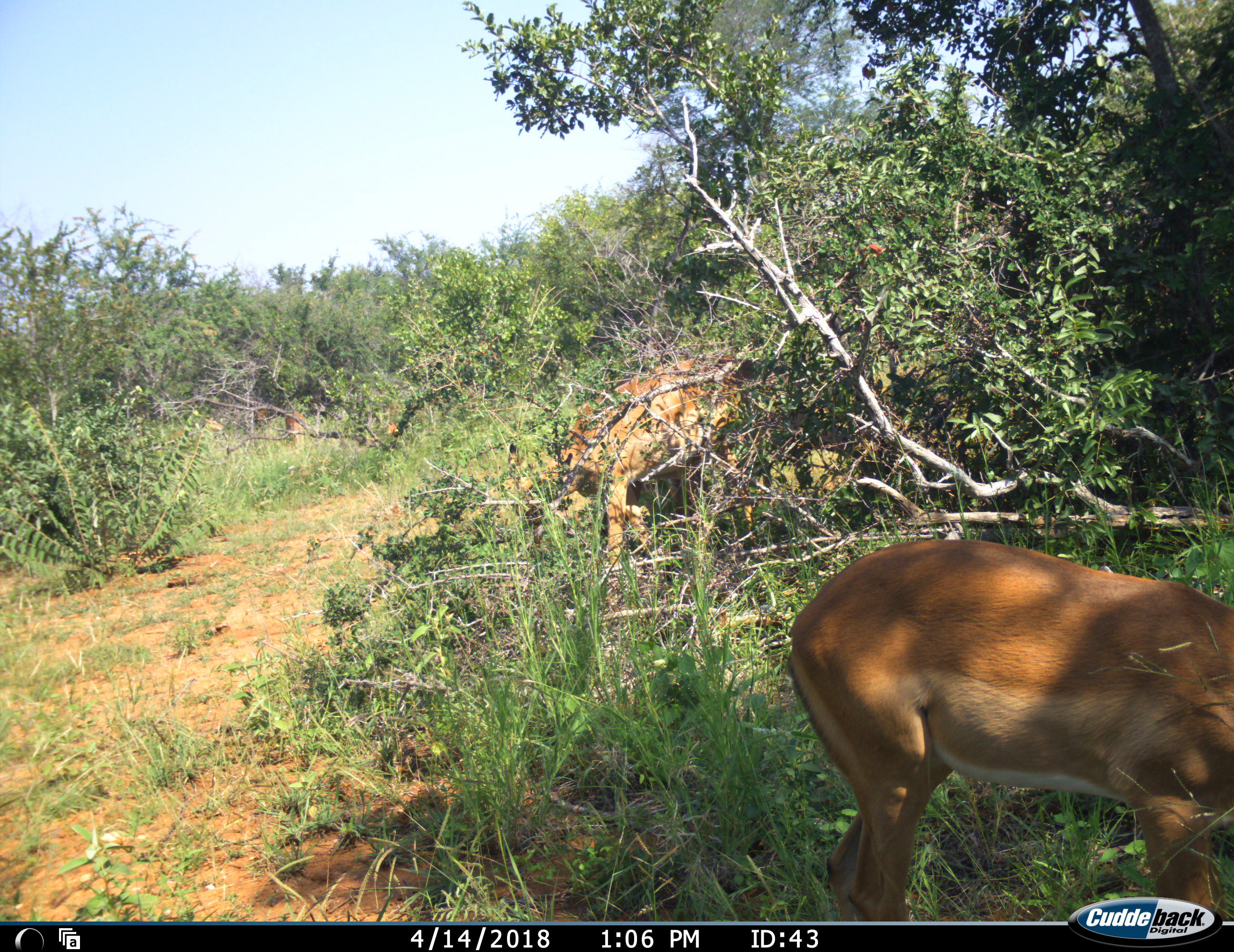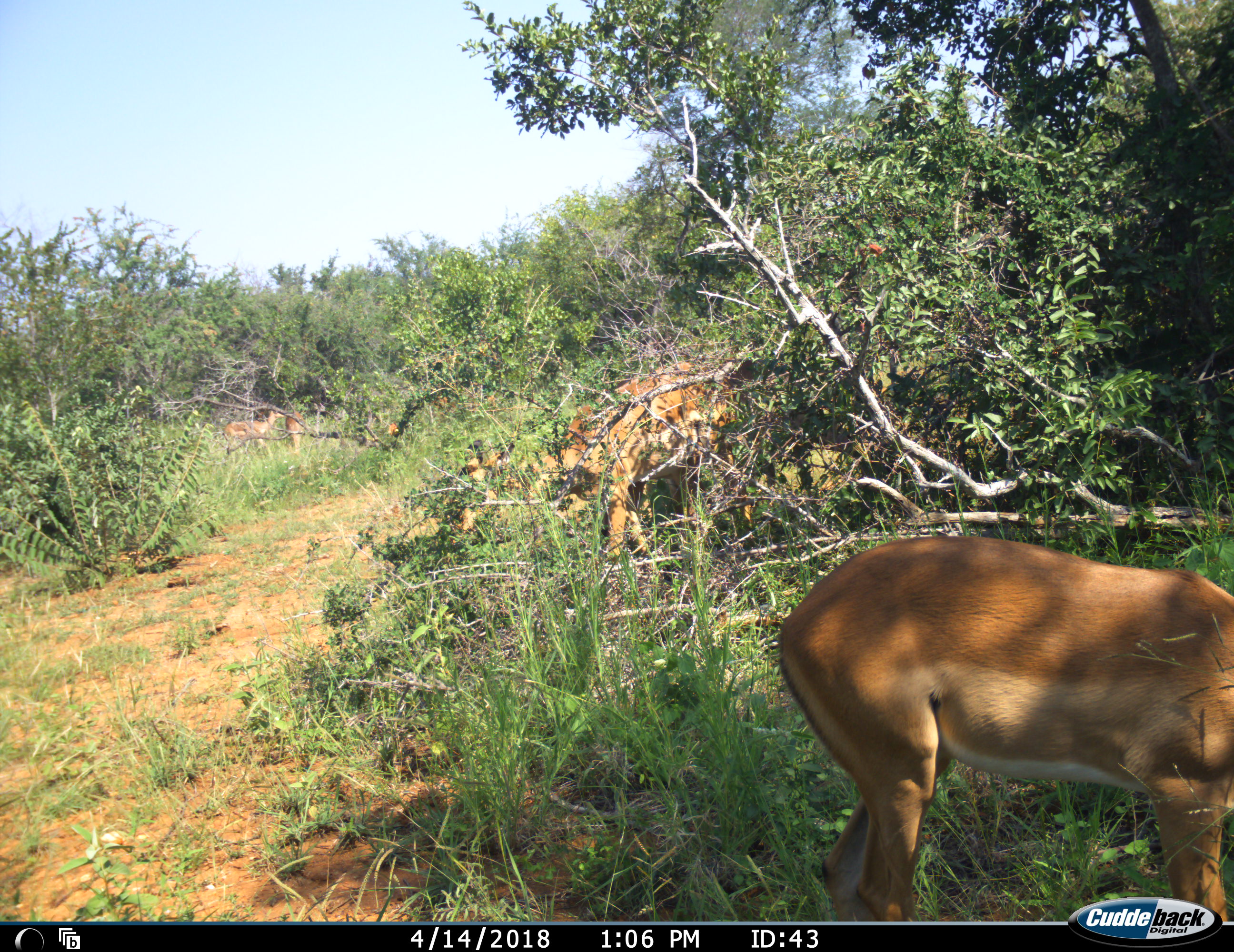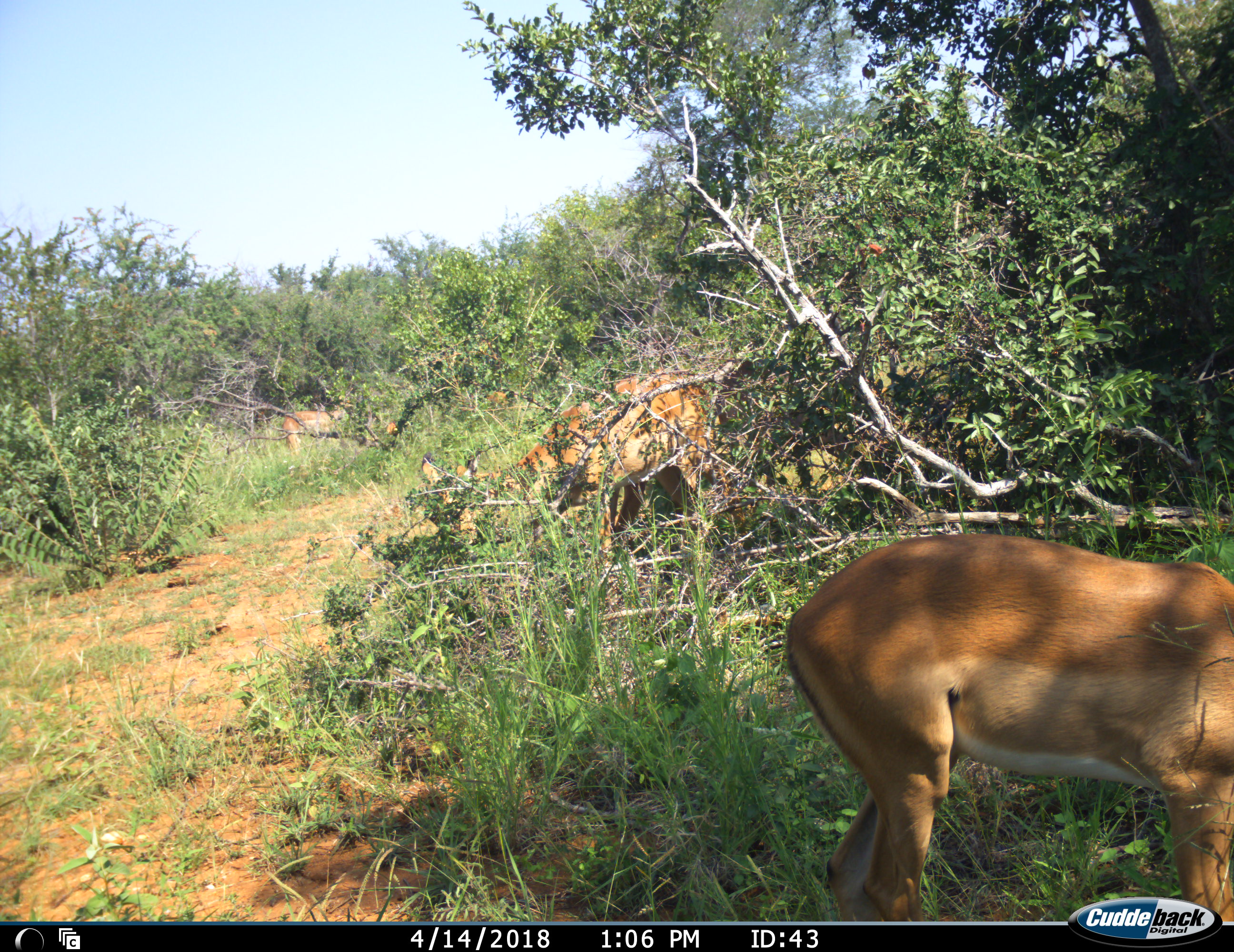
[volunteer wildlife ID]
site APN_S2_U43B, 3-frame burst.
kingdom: Animalia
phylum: Chordata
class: Mammalia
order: Artiodactyla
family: Bovidae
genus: Aepyceros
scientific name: Aepyceros melampus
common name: impala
Impala (Aepyceros melampus), count 3. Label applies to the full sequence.